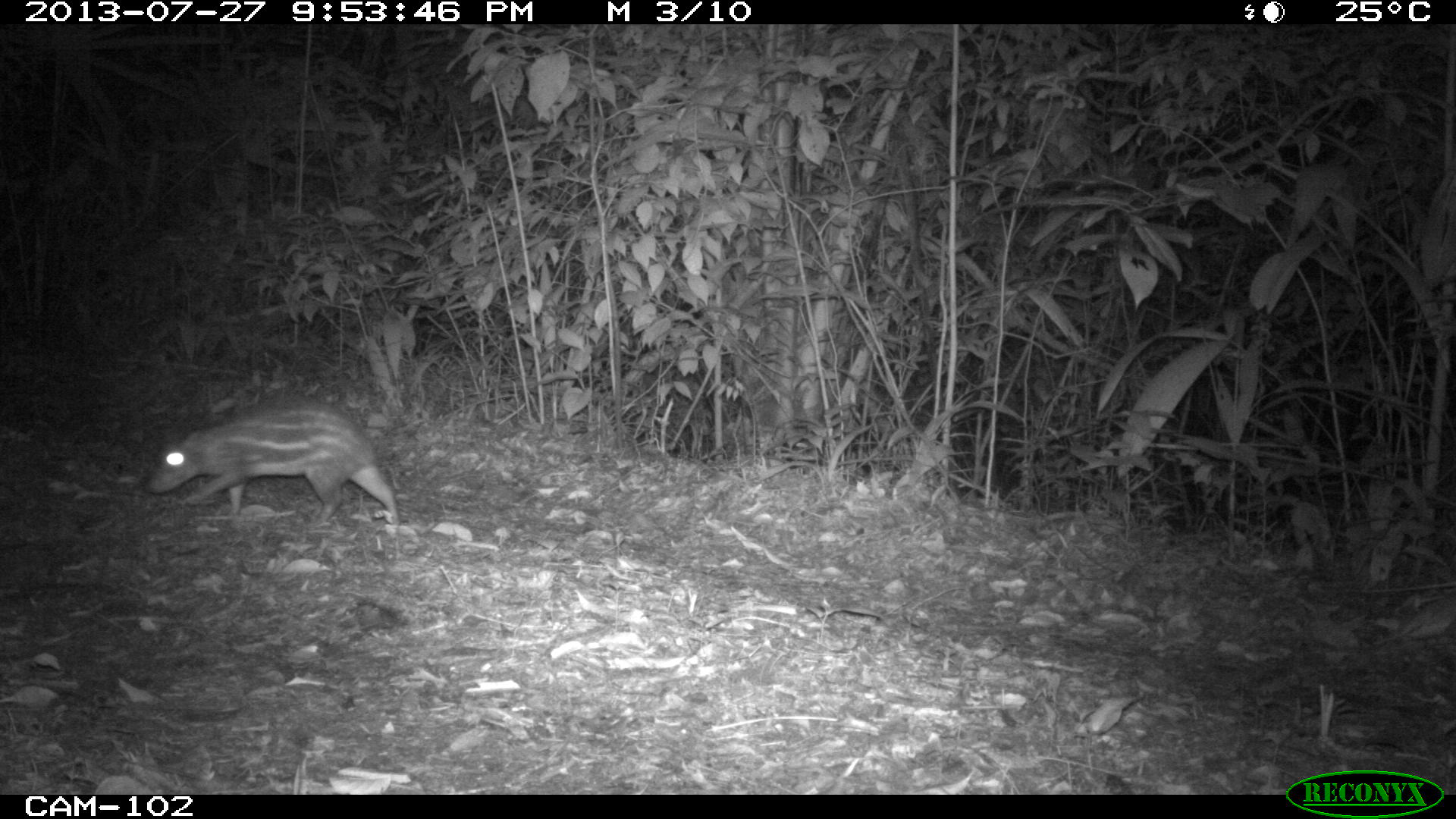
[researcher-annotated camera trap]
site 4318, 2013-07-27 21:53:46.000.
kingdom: Animalia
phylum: Chordata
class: Mammalia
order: Rodentia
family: Cuniculidae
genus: Cuniculus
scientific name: Cuniculus paca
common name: lowland paca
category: agouti paca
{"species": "agouti paca (lowland paca) (Cuniculus paca)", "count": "1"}